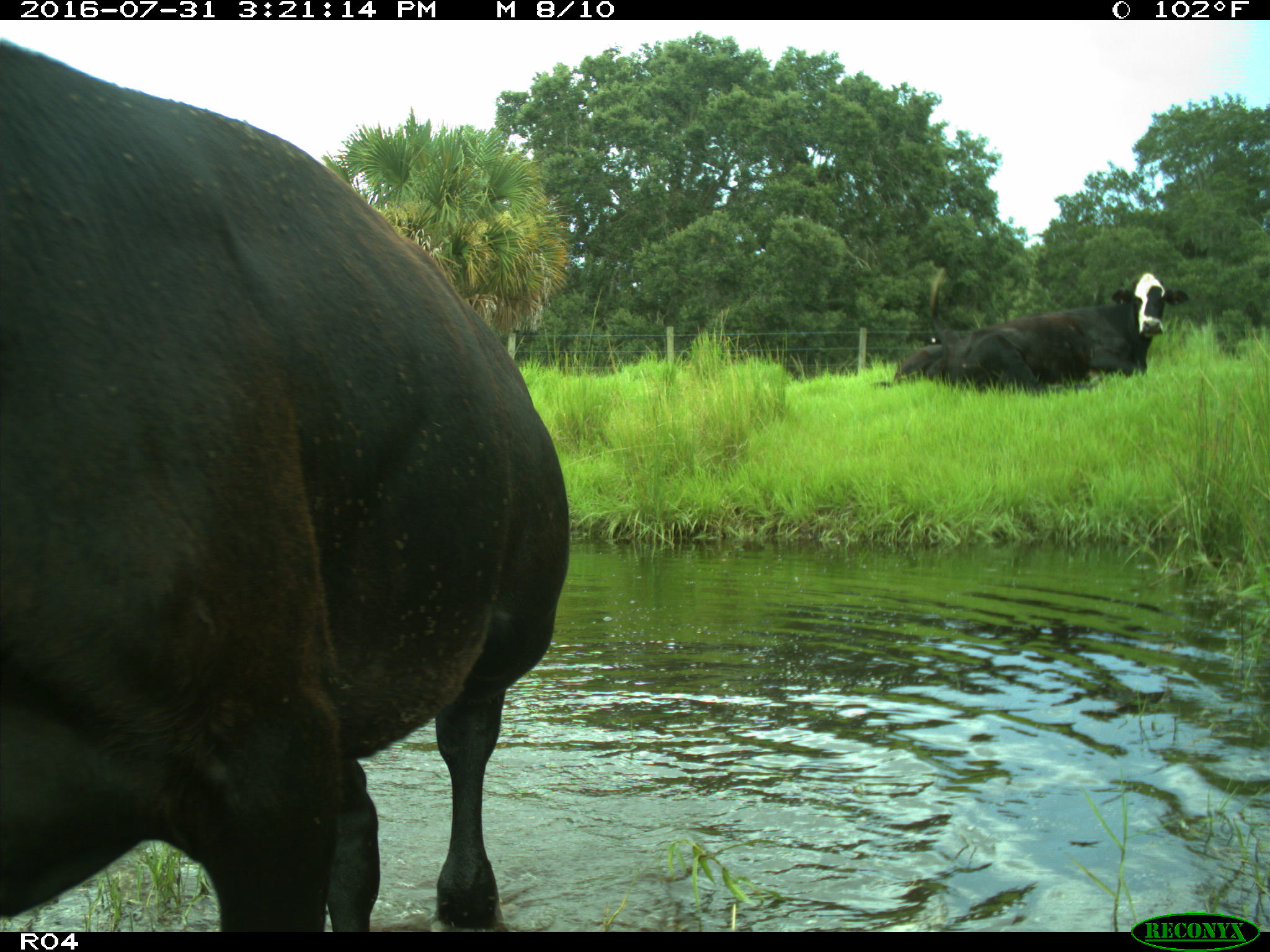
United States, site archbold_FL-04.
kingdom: Animalia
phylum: Chordata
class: Mammalia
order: Artiodactyla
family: Bovidae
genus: Bos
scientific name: Bos taurus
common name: domestic cow